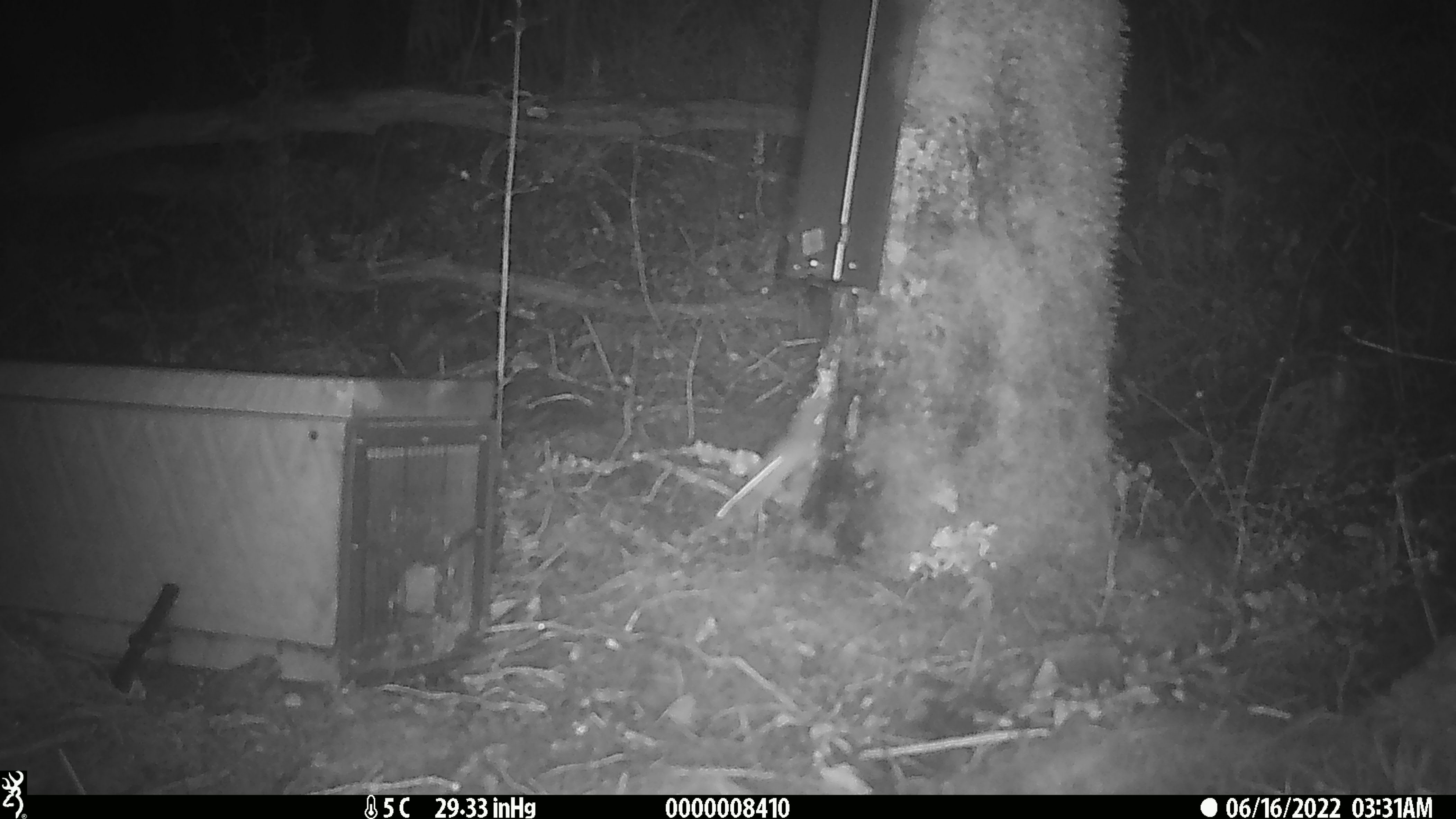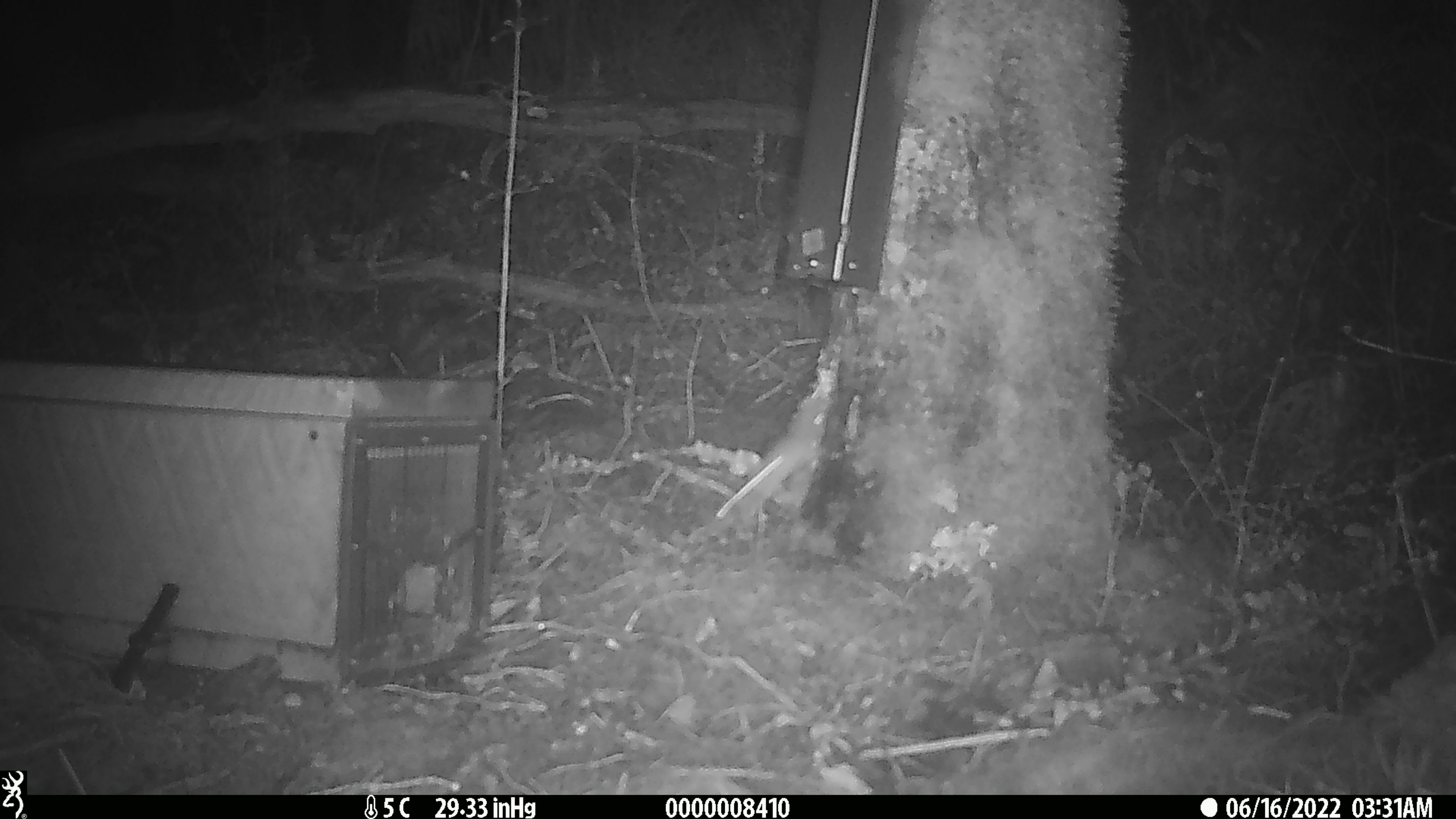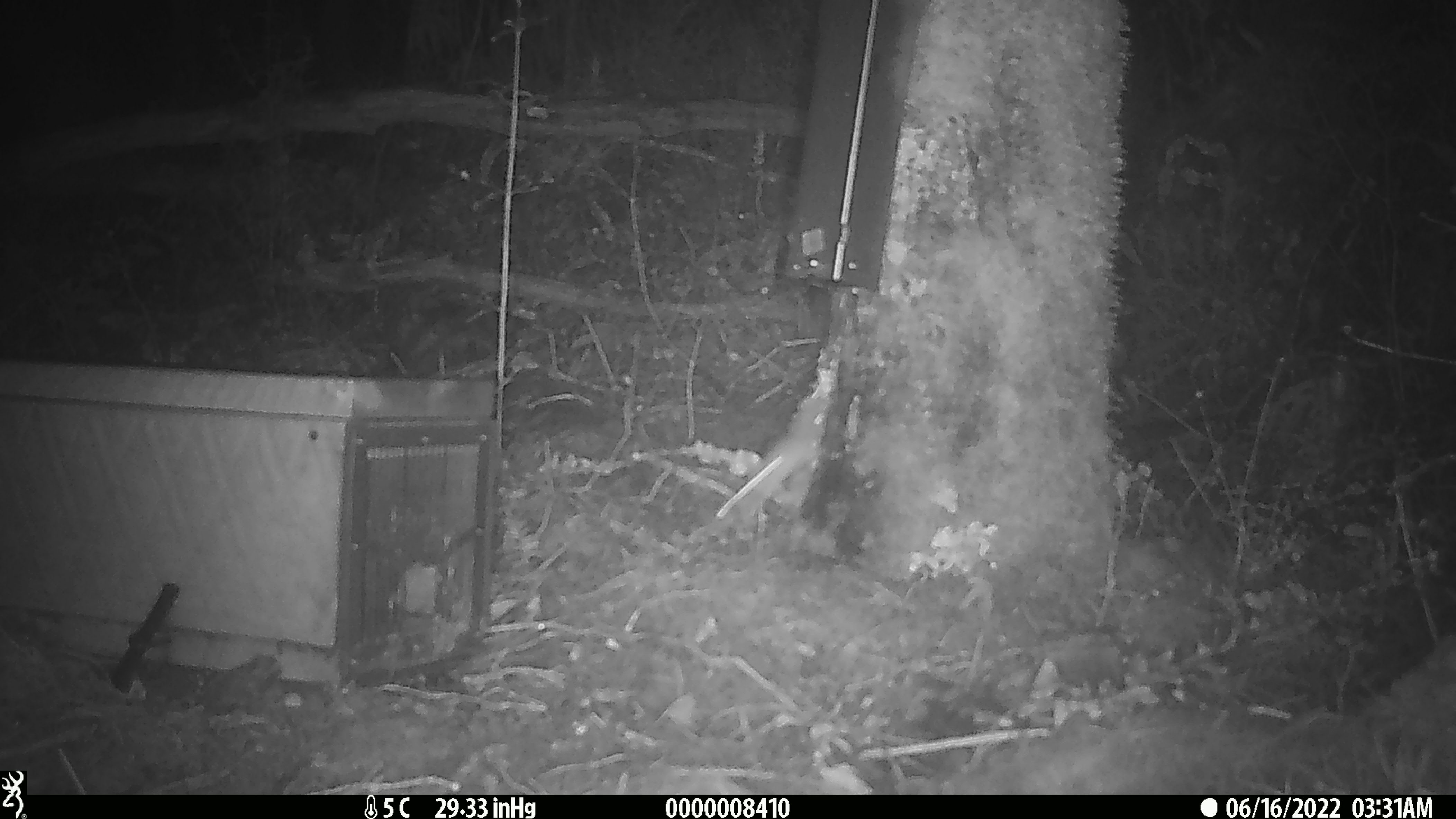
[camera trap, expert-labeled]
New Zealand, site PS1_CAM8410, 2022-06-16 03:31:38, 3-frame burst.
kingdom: Animalia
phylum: Chordata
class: Mammalia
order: Rodentia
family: Muridae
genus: Mus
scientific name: Mus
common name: mouse